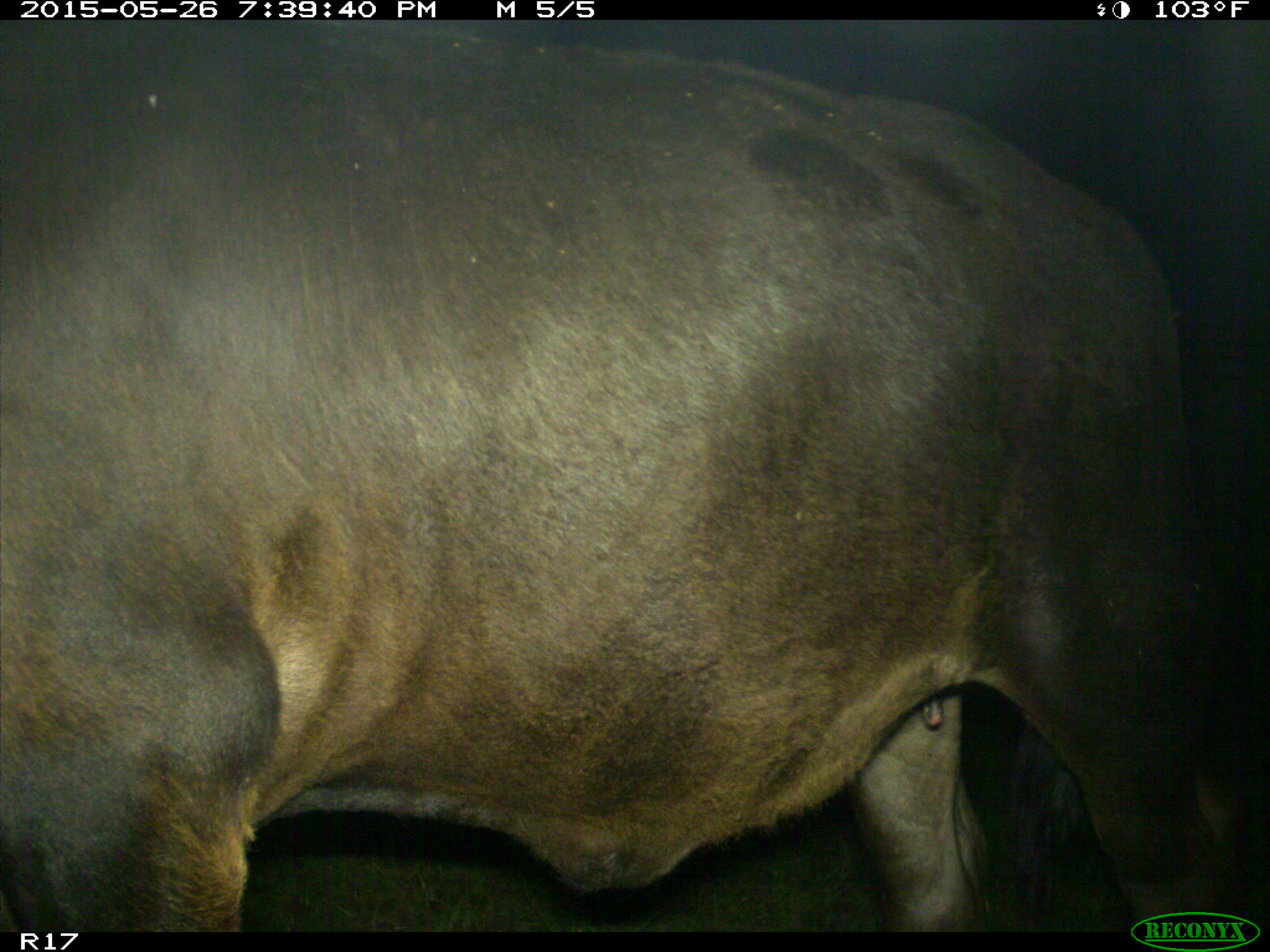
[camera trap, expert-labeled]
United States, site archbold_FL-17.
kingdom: Animalia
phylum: Chordata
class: Mammalia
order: Artiodactyla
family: Bovidae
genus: Bos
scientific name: Bos taurus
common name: domestic cow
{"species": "Bos taurus (domestic cow)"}